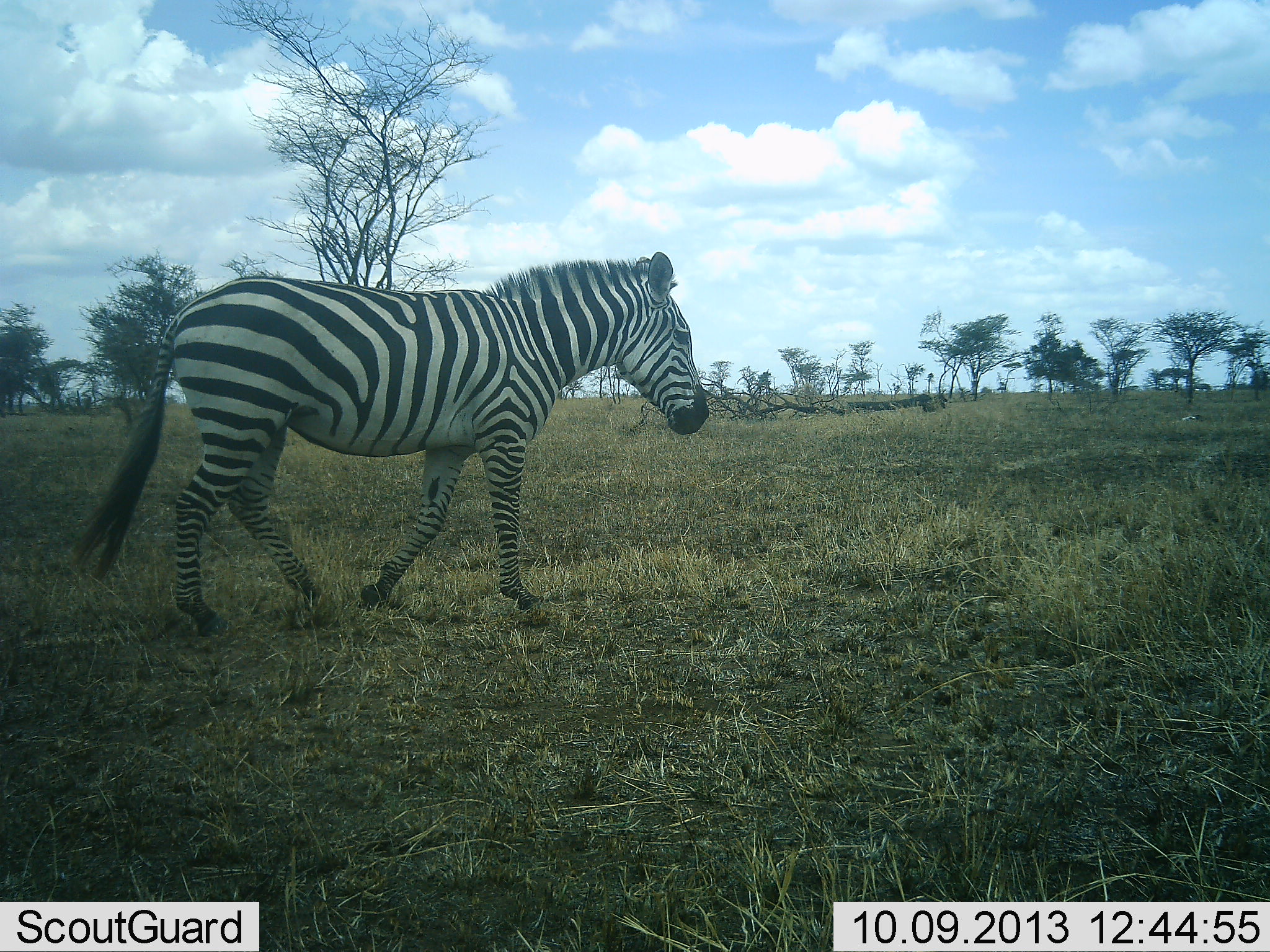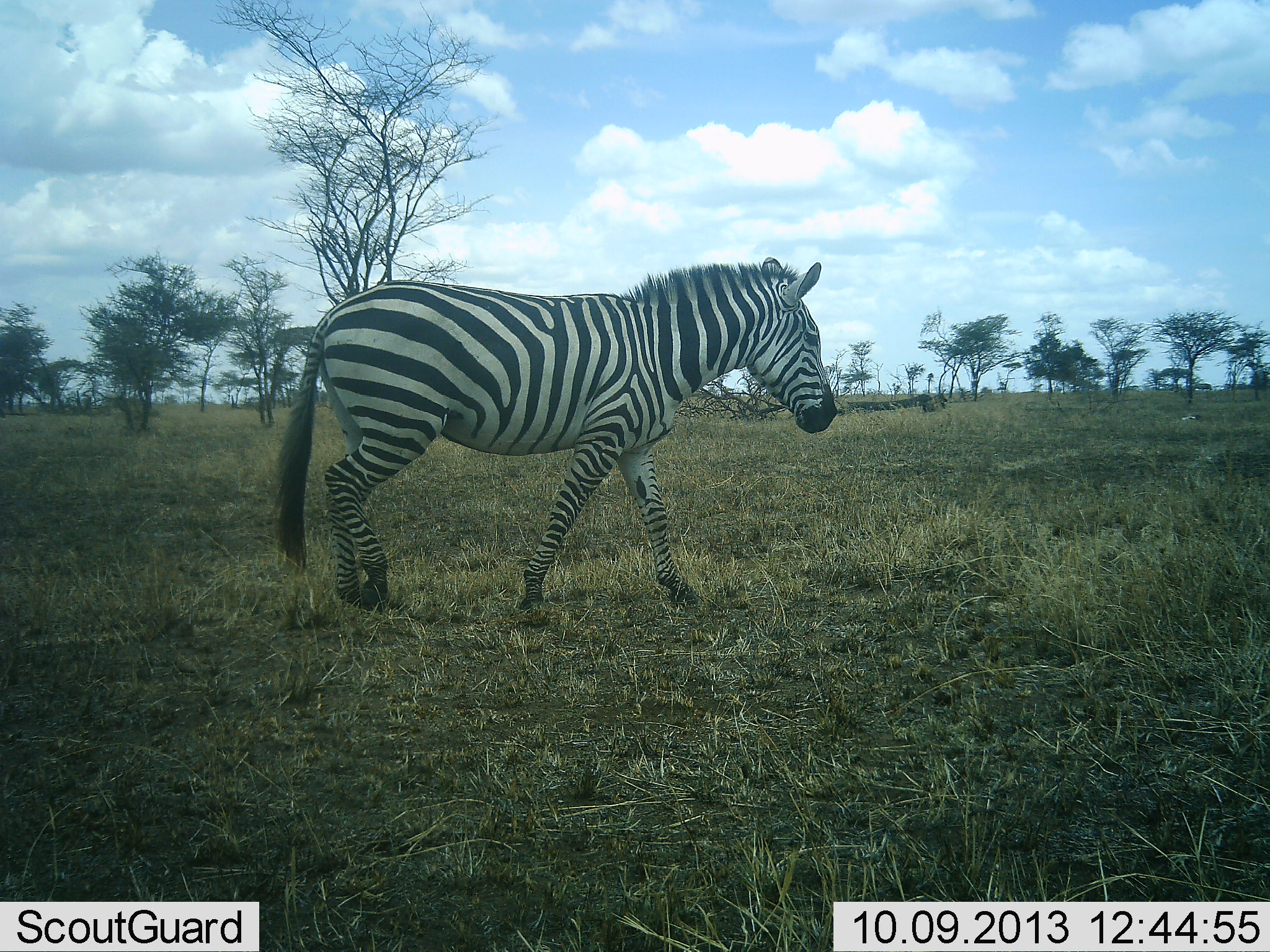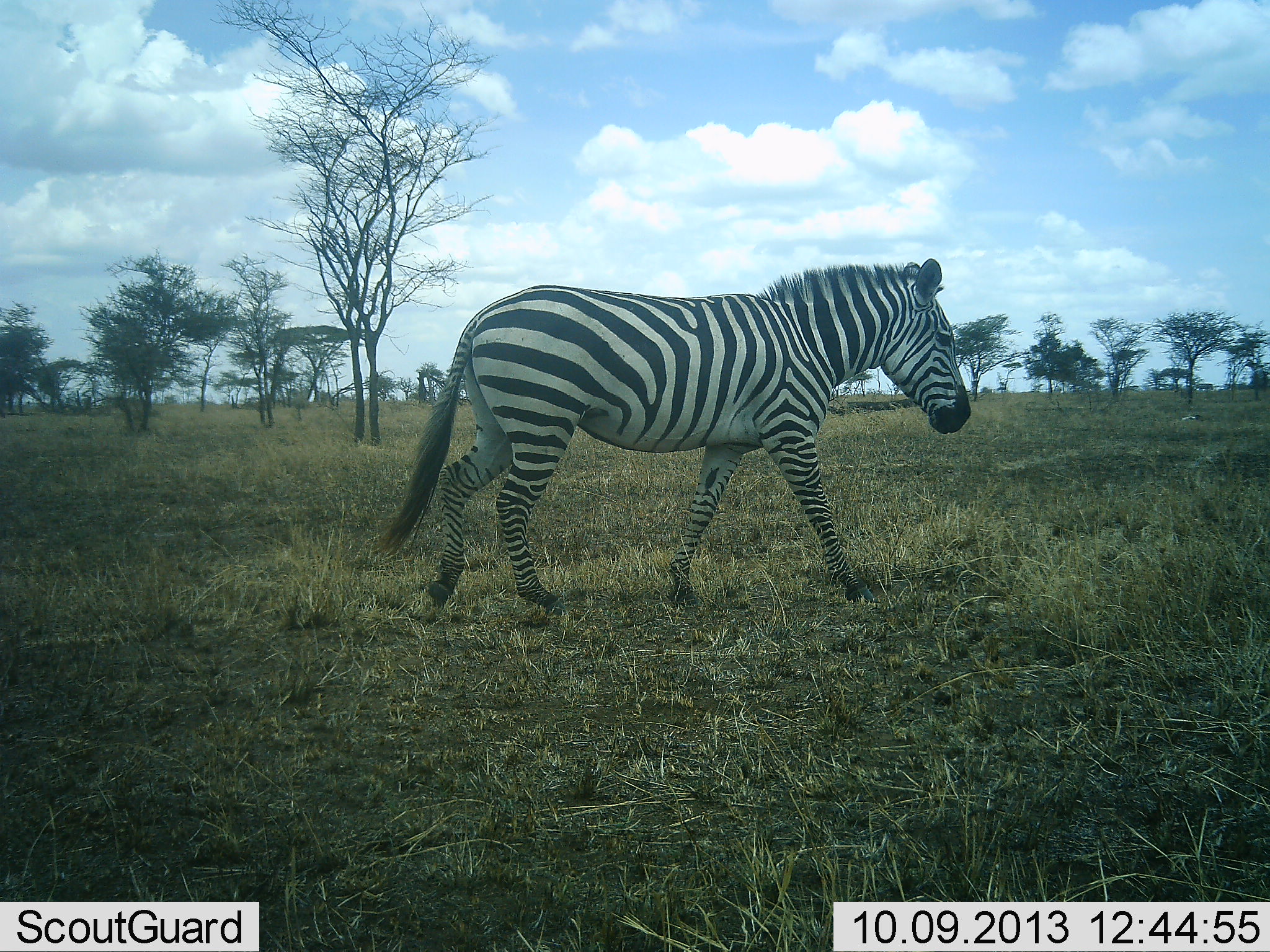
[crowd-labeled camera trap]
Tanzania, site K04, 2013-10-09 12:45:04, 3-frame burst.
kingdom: Animalia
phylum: Chordata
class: Mammalia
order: Perissodactyla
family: Equidae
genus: Equus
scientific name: Equus quagga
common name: plains zebra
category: zebra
Zebra (plains zebra) (Equus quagga), count 1. Behavior (volunteer vote fractions): standing 0%, resting 0%, moving 100%, interacting 0%. Young present (vote fraction): 0%. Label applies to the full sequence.